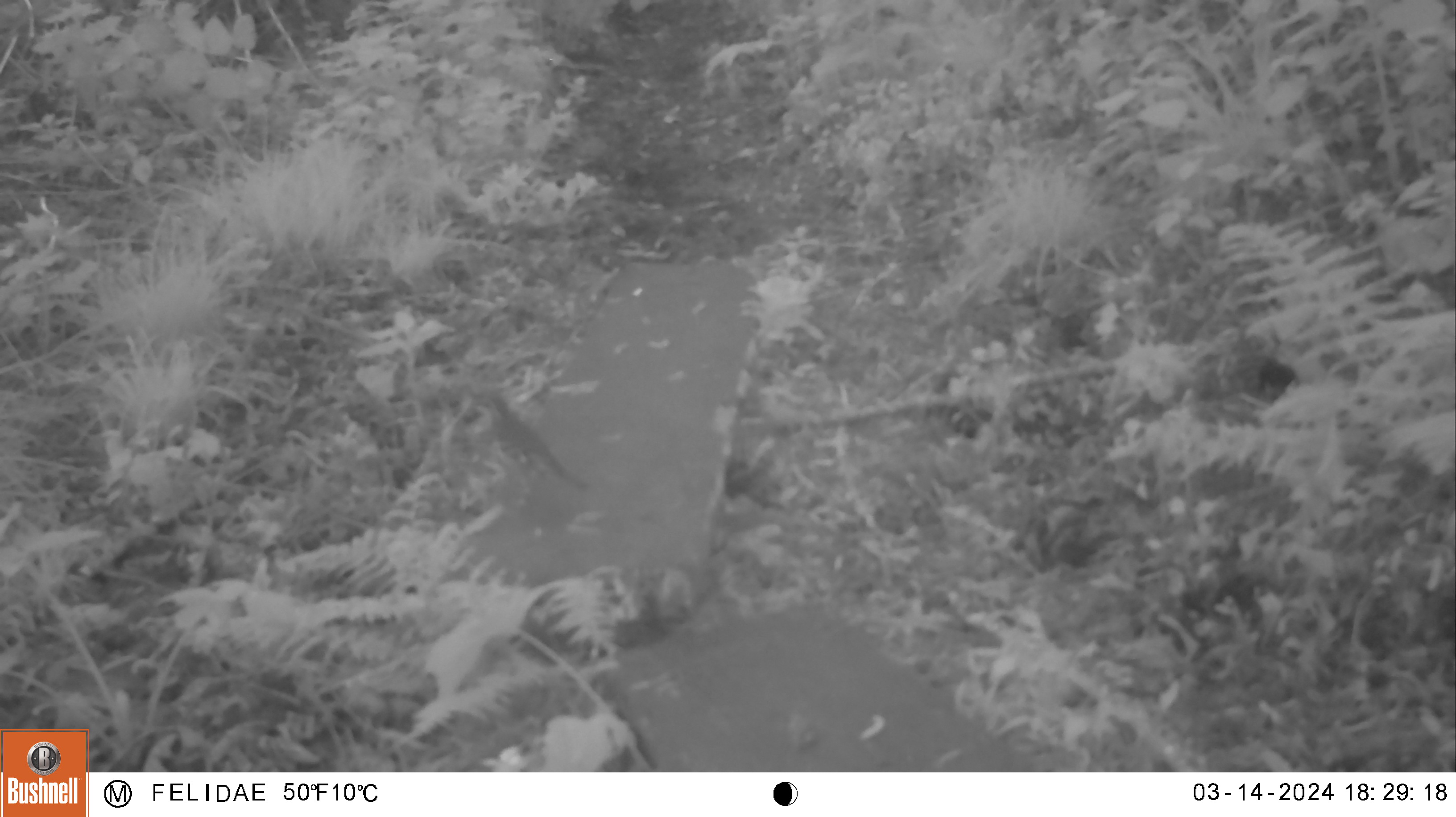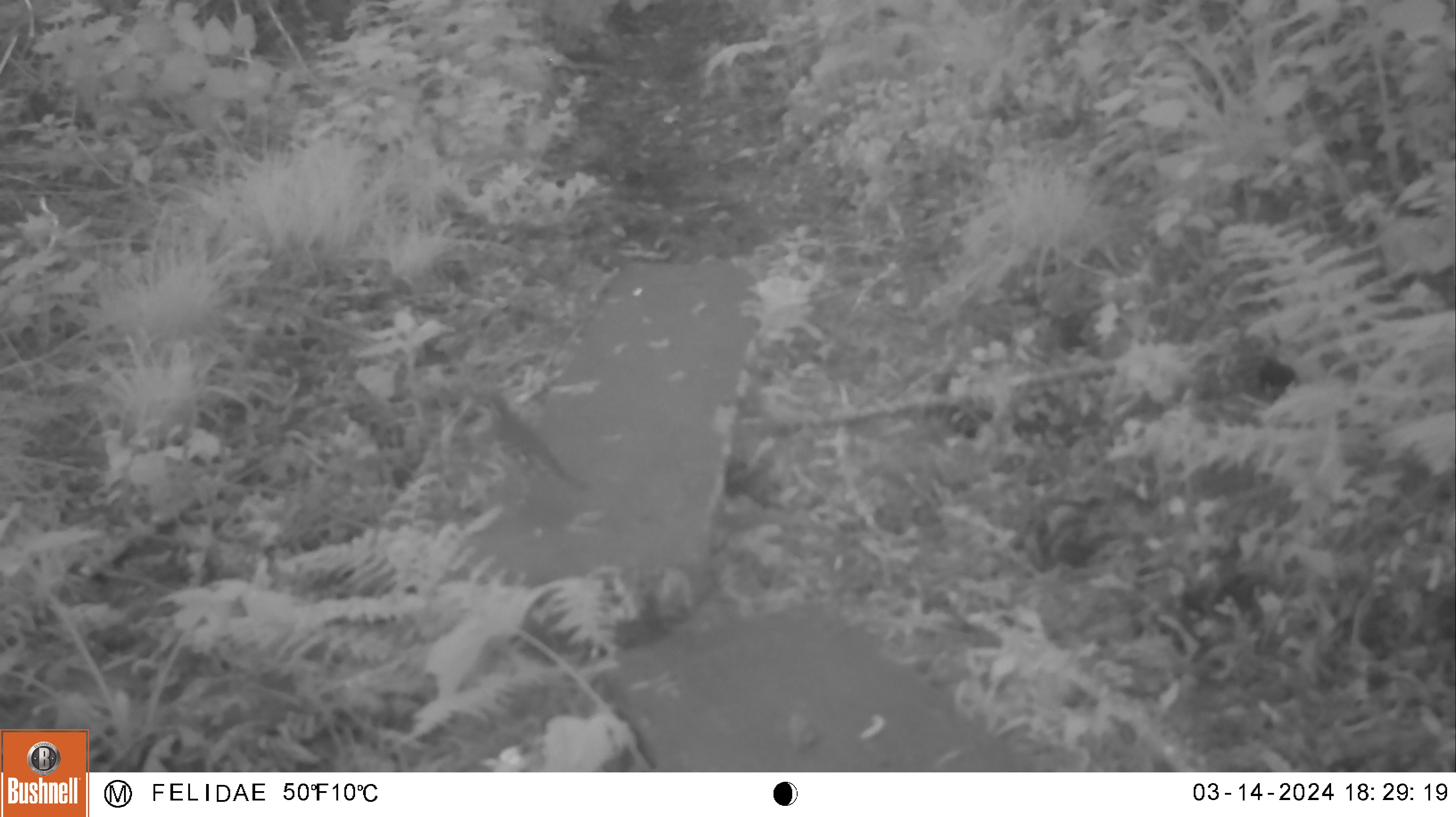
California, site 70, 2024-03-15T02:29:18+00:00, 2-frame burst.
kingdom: Animalia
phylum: Chordata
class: Aves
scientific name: Aves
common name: bird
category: unknown bird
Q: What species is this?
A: Unknown bird (bird) (Aves).